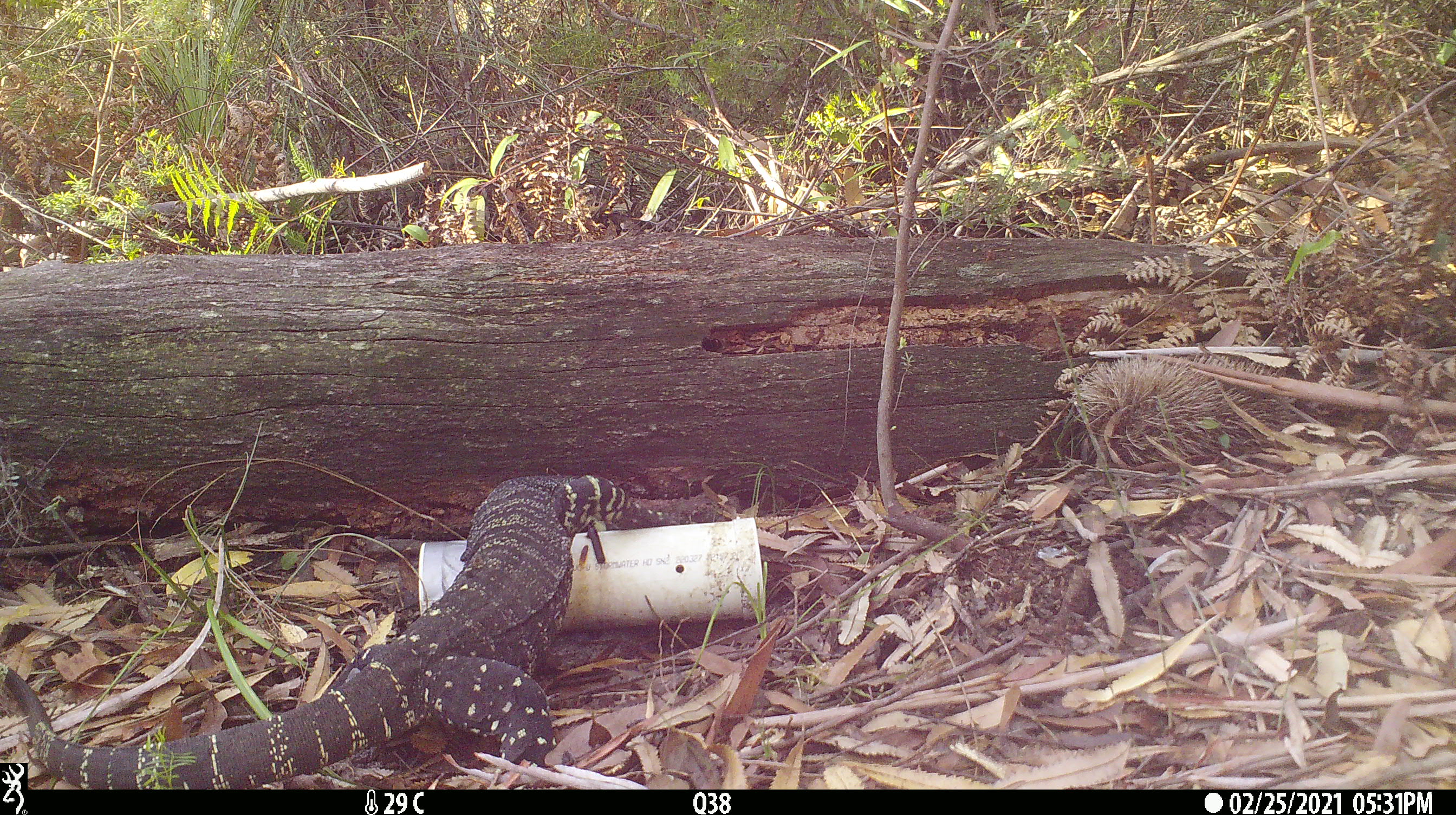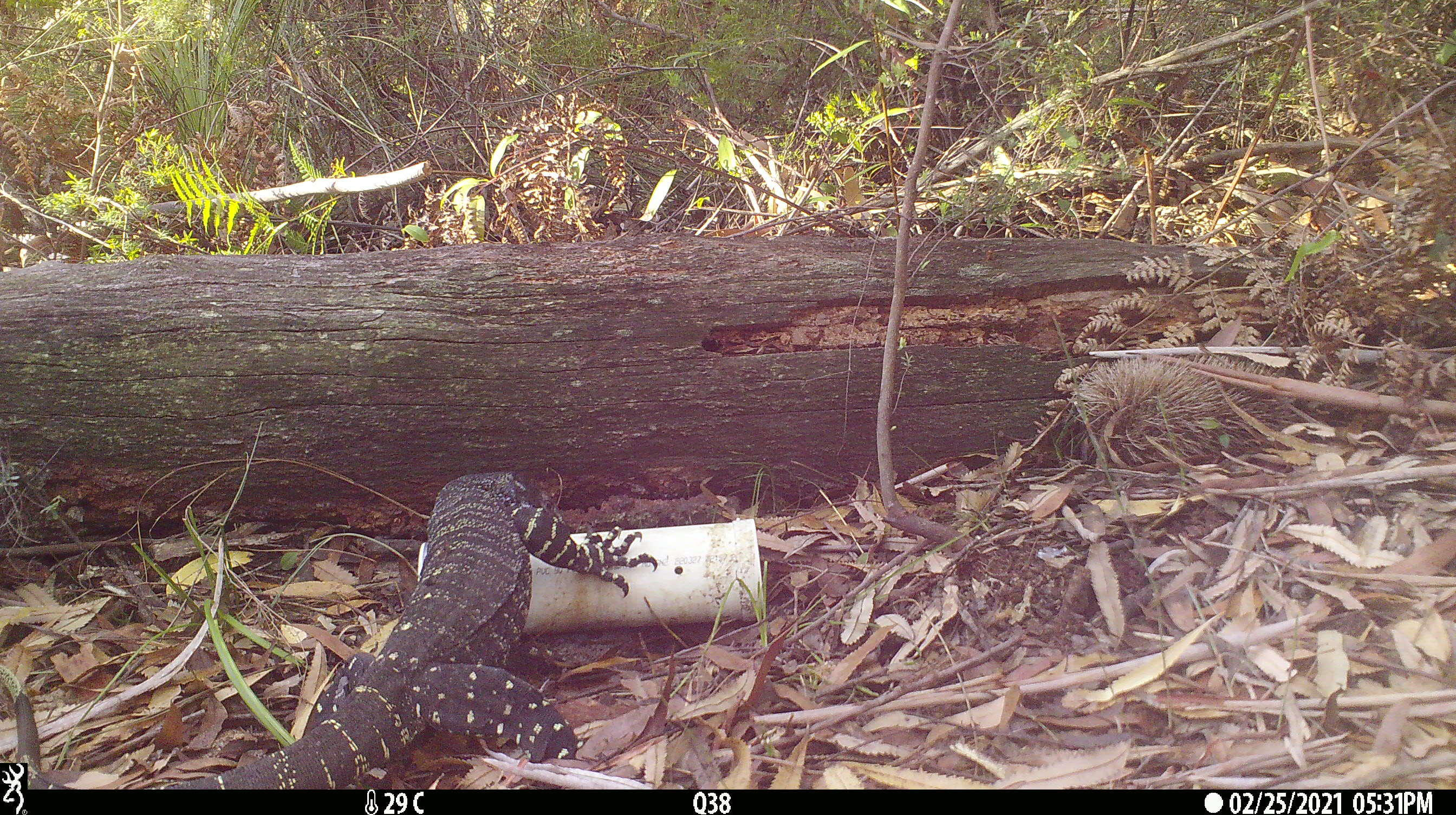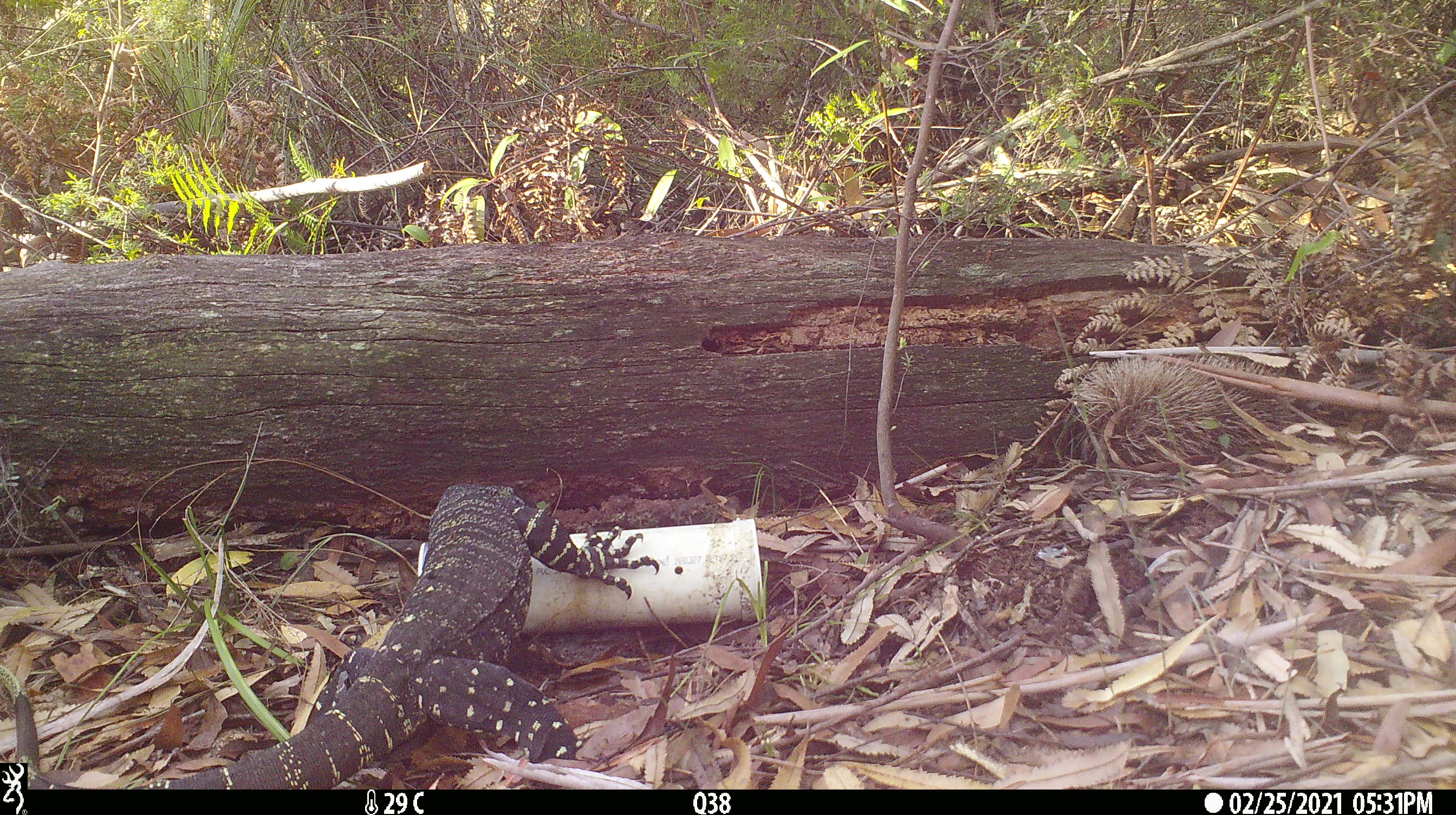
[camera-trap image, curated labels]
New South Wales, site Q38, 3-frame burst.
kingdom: Animalia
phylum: Chordata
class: Reptilia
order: Squamata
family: Varanidae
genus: Varanus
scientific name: Varanus varius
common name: lace monitor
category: goanna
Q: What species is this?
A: Goanna (lace monitor) (Varanus varius).